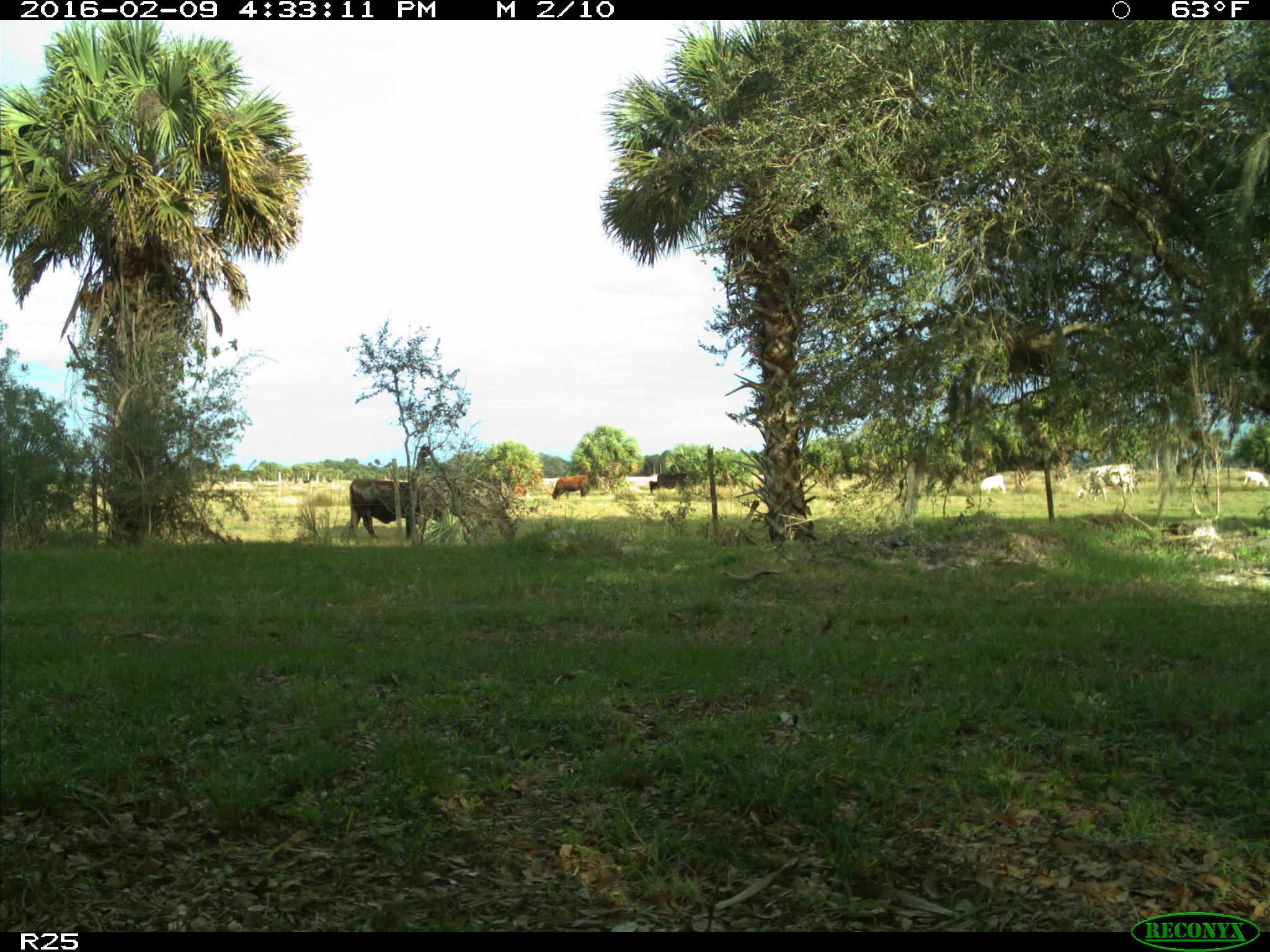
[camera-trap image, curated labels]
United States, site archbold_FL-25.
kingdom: Animalia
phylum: Chordata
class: Mammalia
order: Artiodactyla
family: Bovidae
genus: Bos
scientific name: Bos taurus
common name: domestic cow